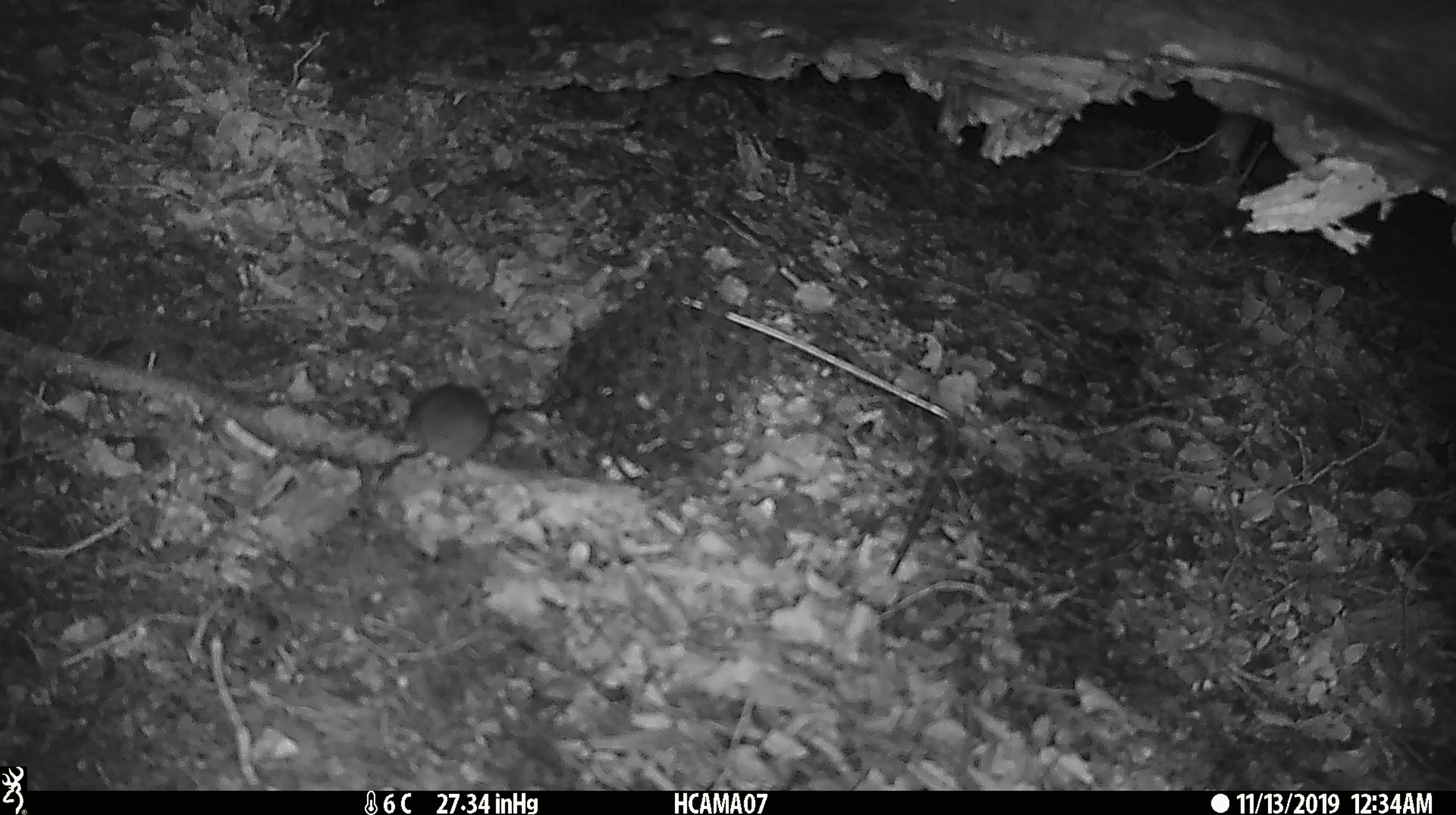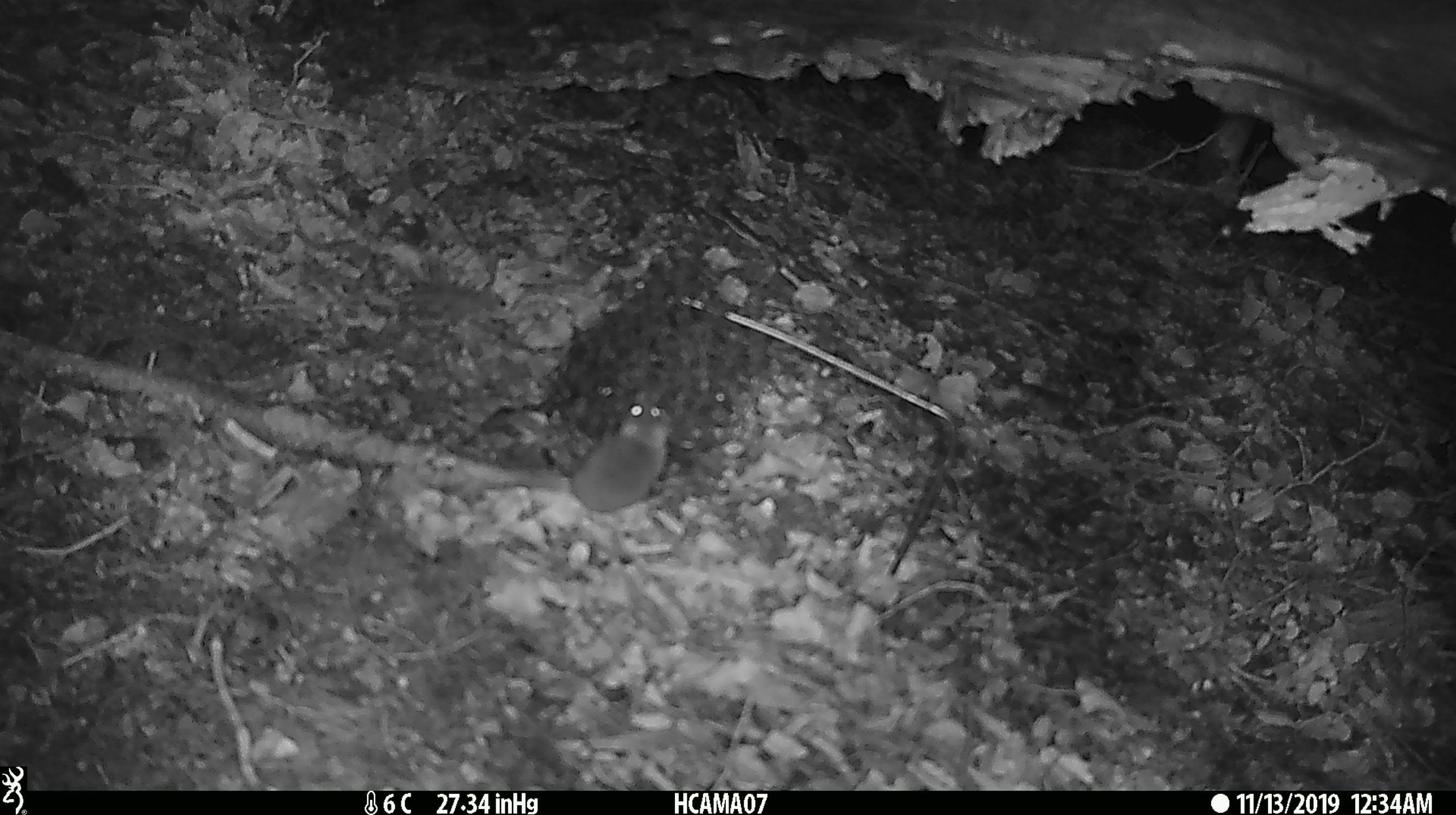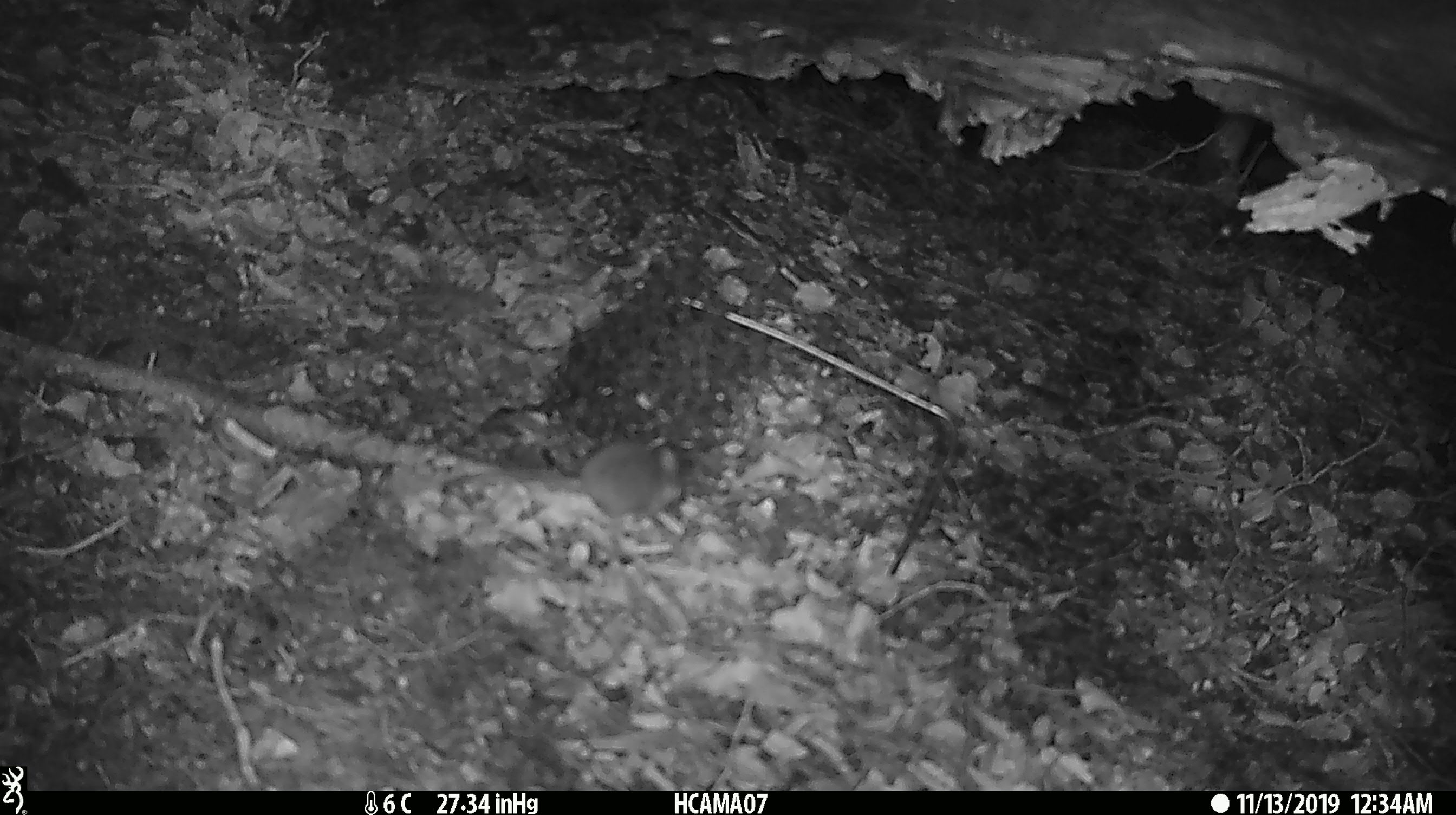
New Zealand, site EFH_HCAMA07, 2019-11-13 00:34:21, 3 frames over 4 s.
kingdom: Animalia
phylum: Chordata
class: Mammalia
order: Rodentia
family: Muridae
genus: Mus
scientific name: Mus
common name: mouse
Mouse (Mus).